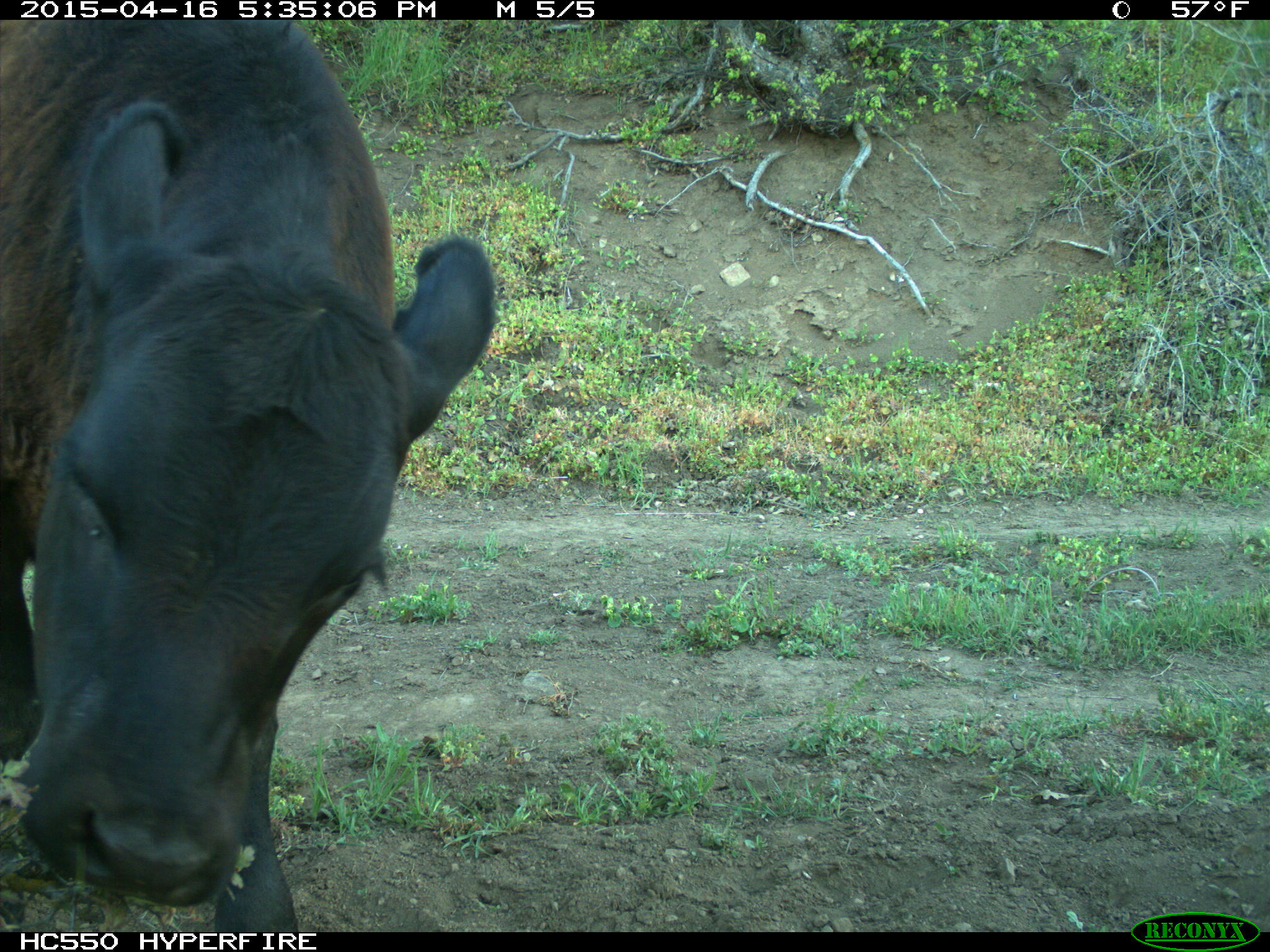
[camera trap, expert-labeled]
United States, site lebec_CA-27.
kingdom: Animalia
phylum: Chordata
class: Mammalia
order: Artiodactyla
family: Bovidae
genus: Bos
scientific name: Bos taurus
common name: domestic cow